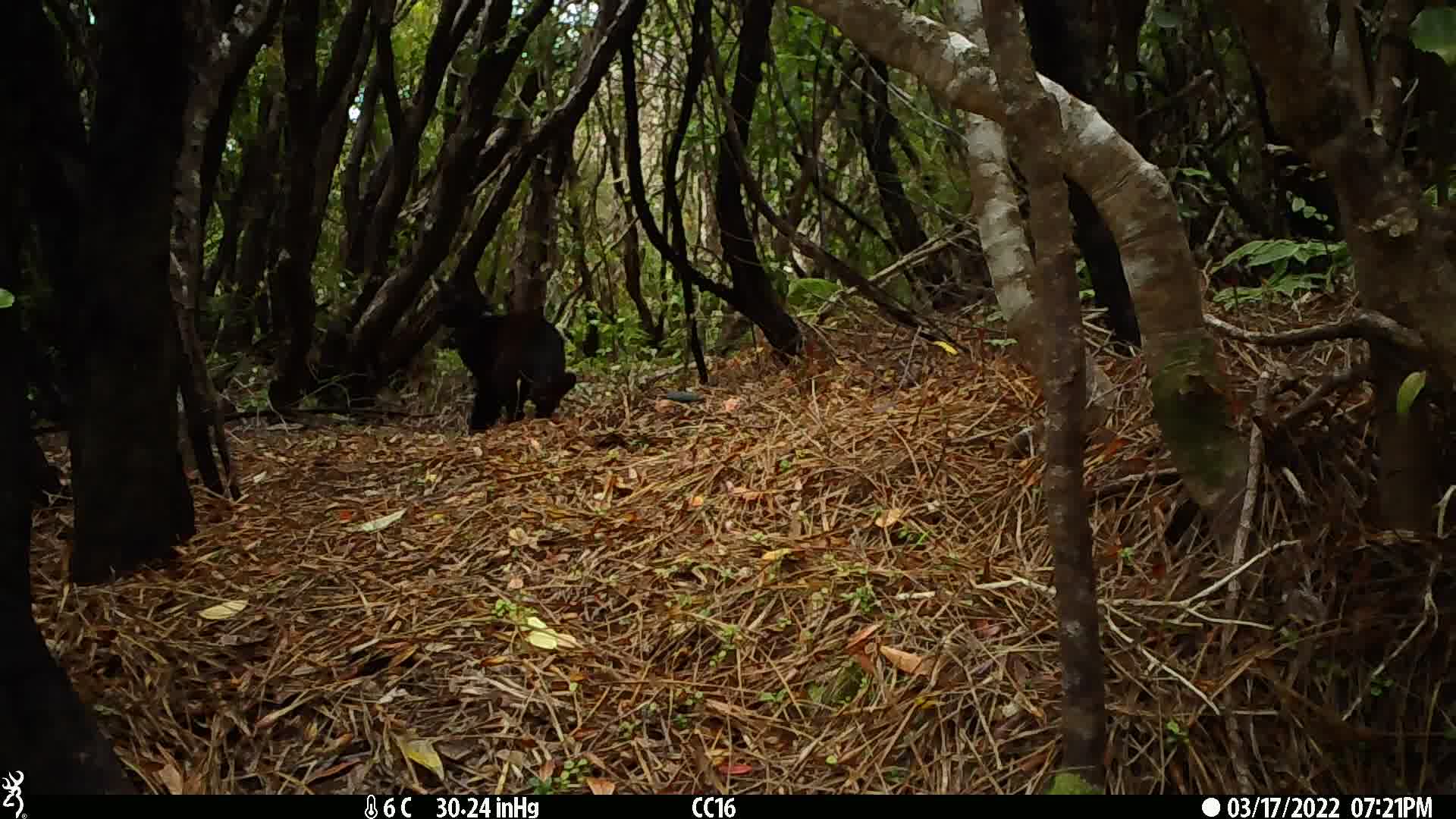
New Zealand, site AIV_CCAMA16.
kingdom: Animalia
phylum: Chordata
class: Mammalia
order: Carnivora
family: Felidae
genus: Felis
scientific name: Felis catus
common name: domestic cat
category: cat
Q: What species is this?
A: Cat (domestic cat) (Felis catus).